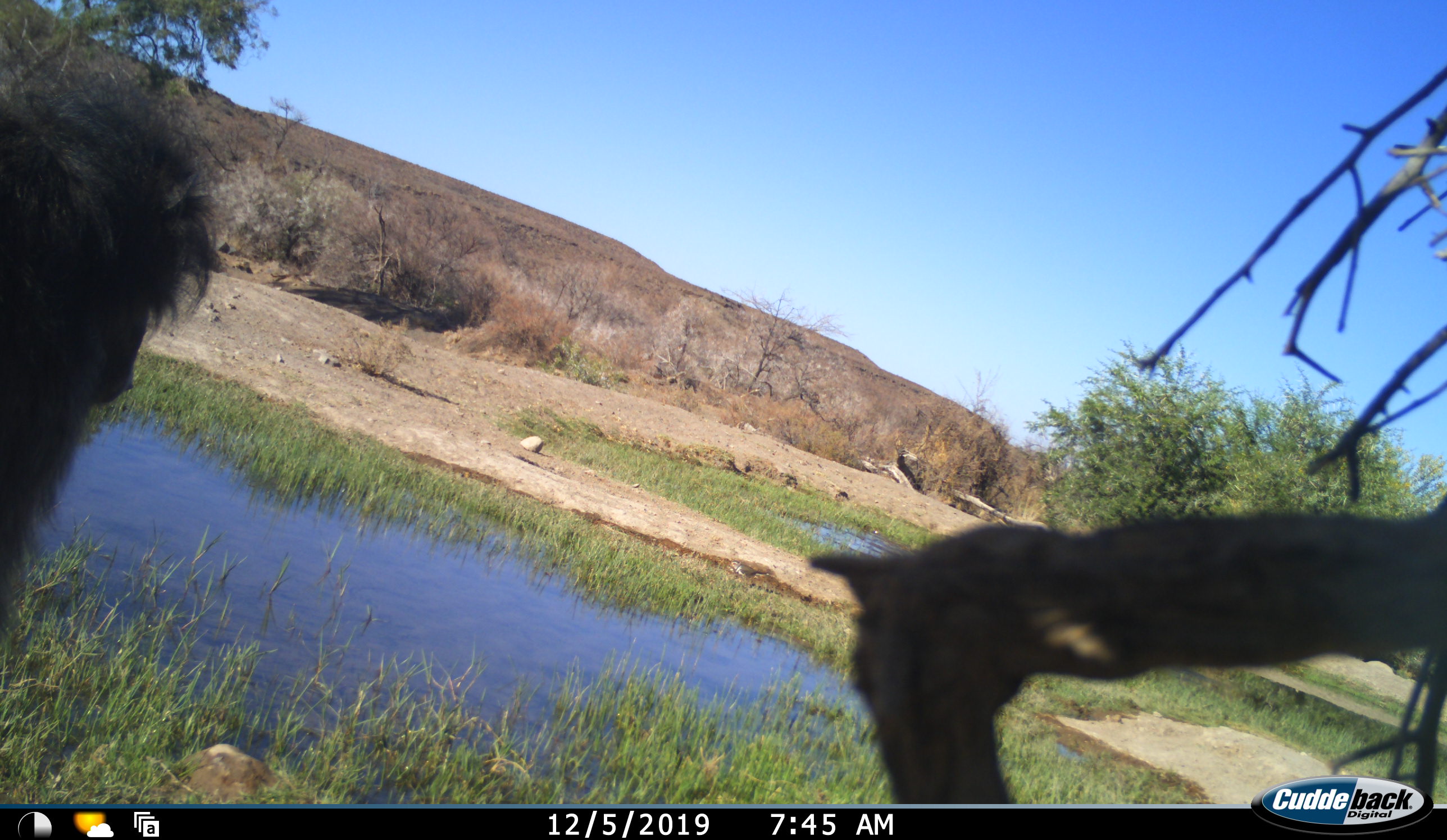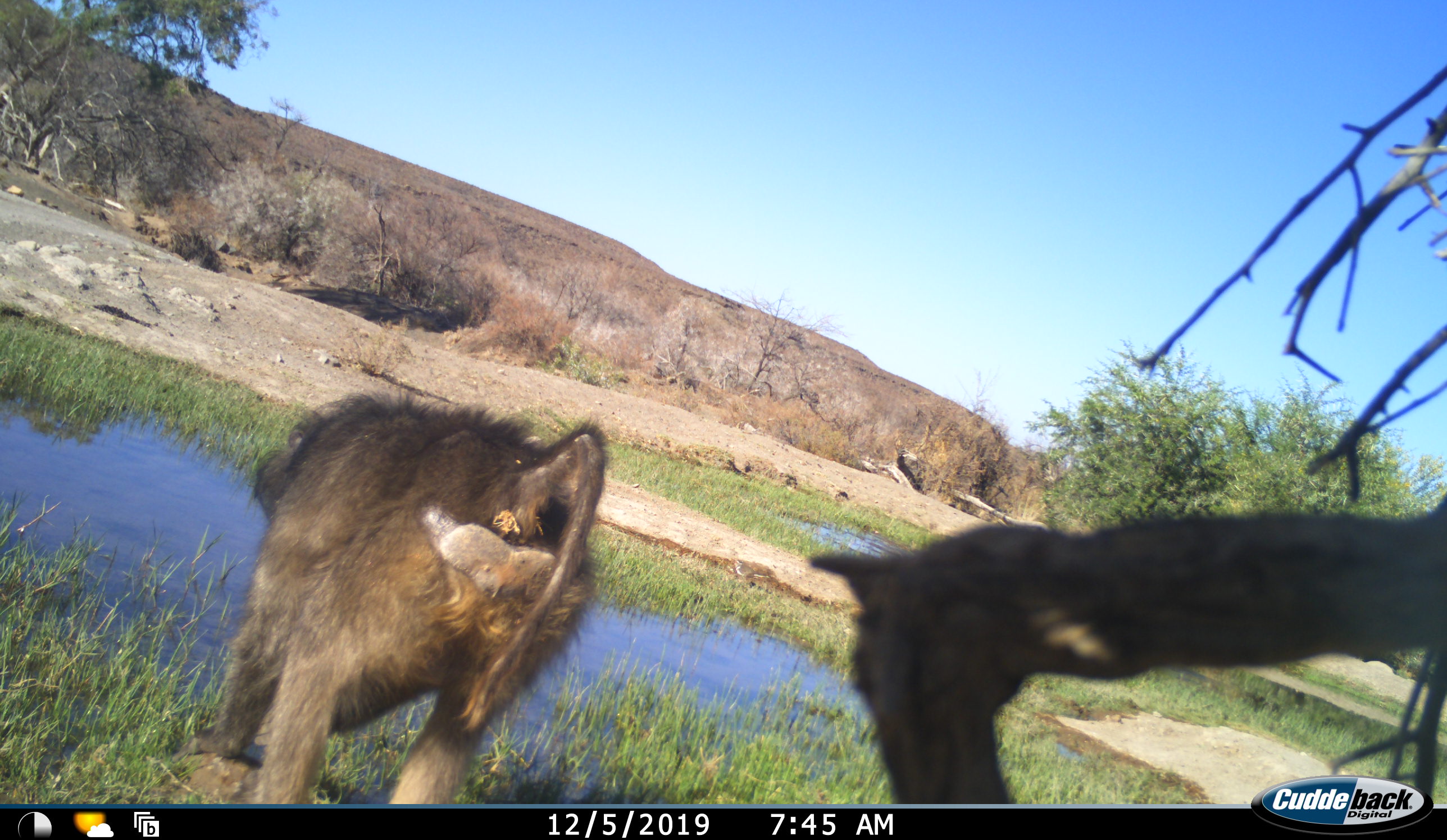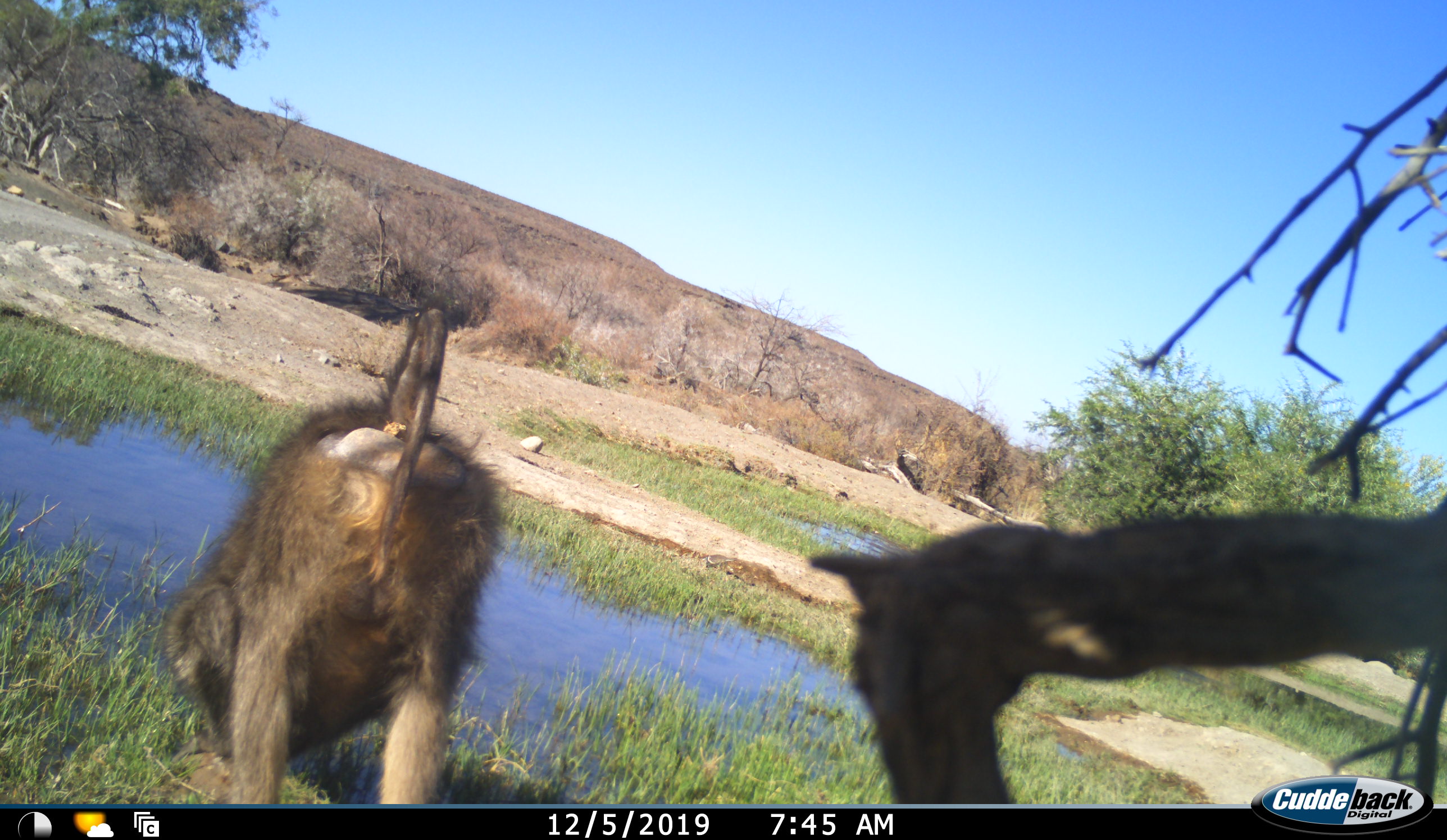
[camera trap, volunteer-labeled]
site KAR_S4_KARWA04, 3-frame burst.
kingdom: Animalia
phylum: Chordata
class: Mammalia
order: Primates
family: Cercopithecidae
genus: Papio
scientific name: Papio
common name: baboon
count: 1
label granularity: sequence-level